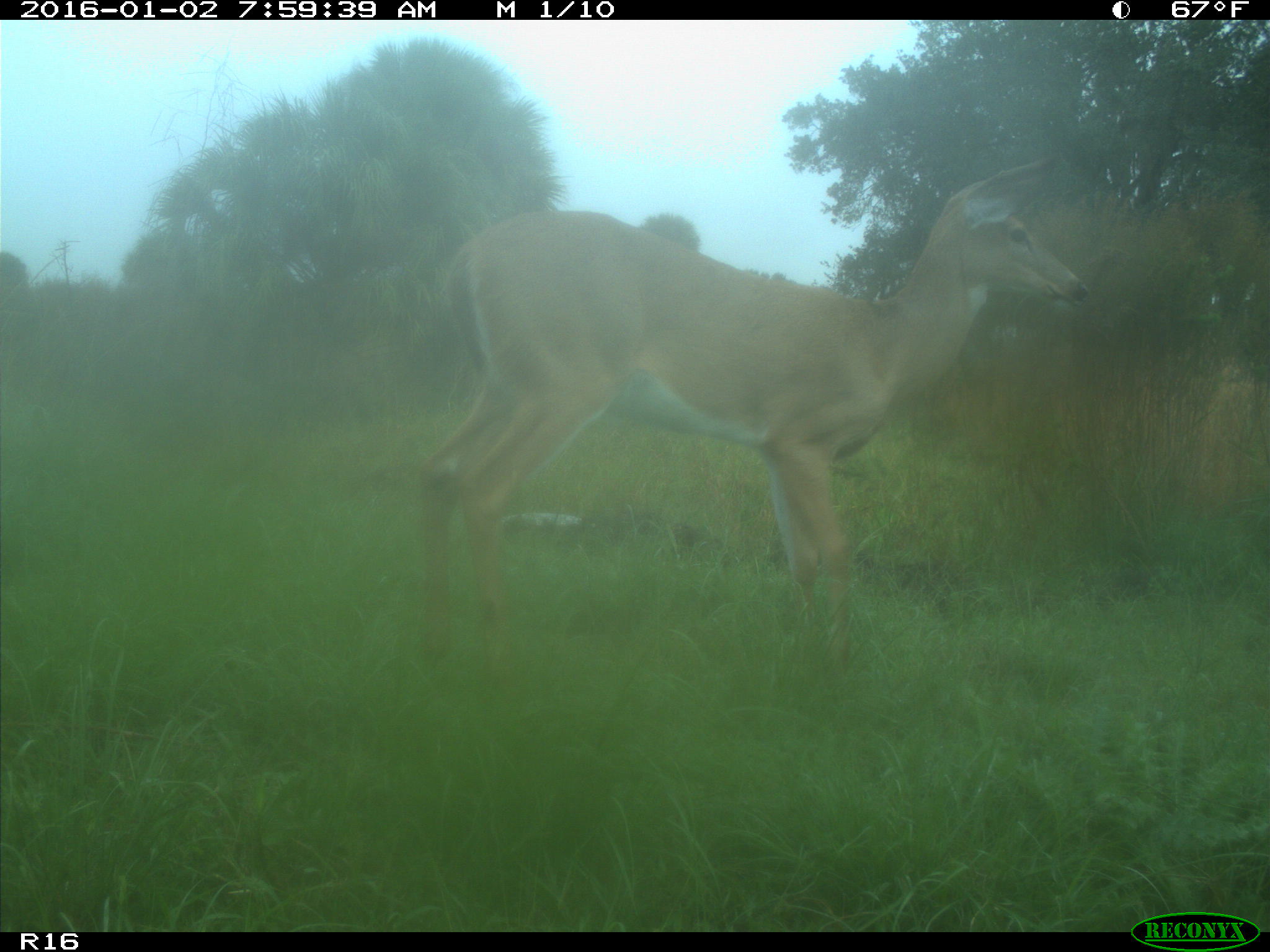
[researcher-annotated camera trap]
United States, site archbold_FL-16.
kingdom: Animalia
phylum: Chordata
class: Mammalia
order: Artiodactyla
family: Cervidae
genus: Odocoileus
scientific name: Odocoileus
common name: deer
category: unidentified deer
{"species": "unidentified deer (deer) (Odocoileus)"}